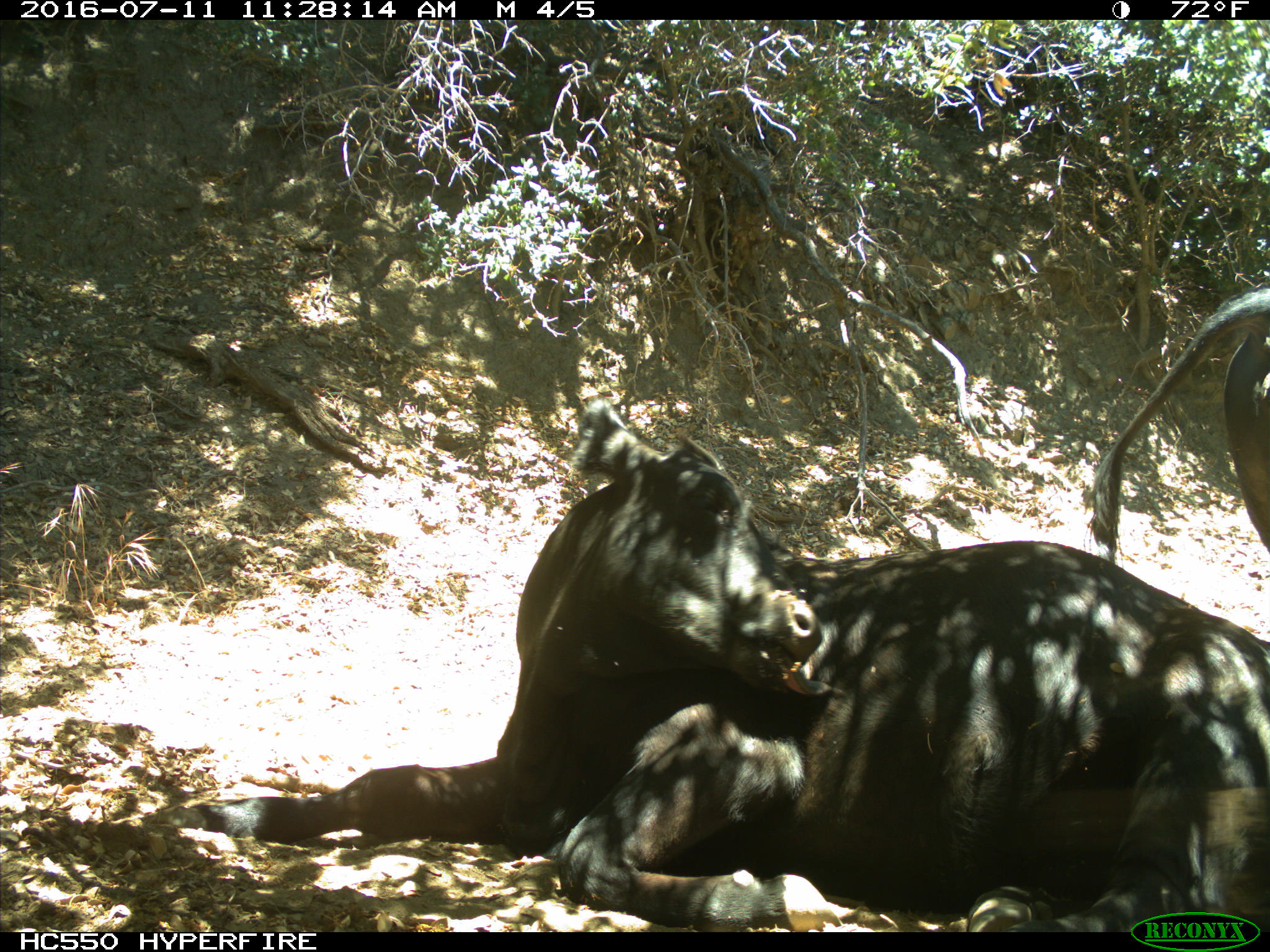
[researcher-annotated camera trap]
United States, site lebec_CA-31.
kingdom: Animalia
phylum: Chordata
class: Mammalia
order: Artiodactyla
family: Bovidae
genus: Bos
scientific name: Bos taurus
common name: domestic cow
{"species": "Bos taurus (domestic cow)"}